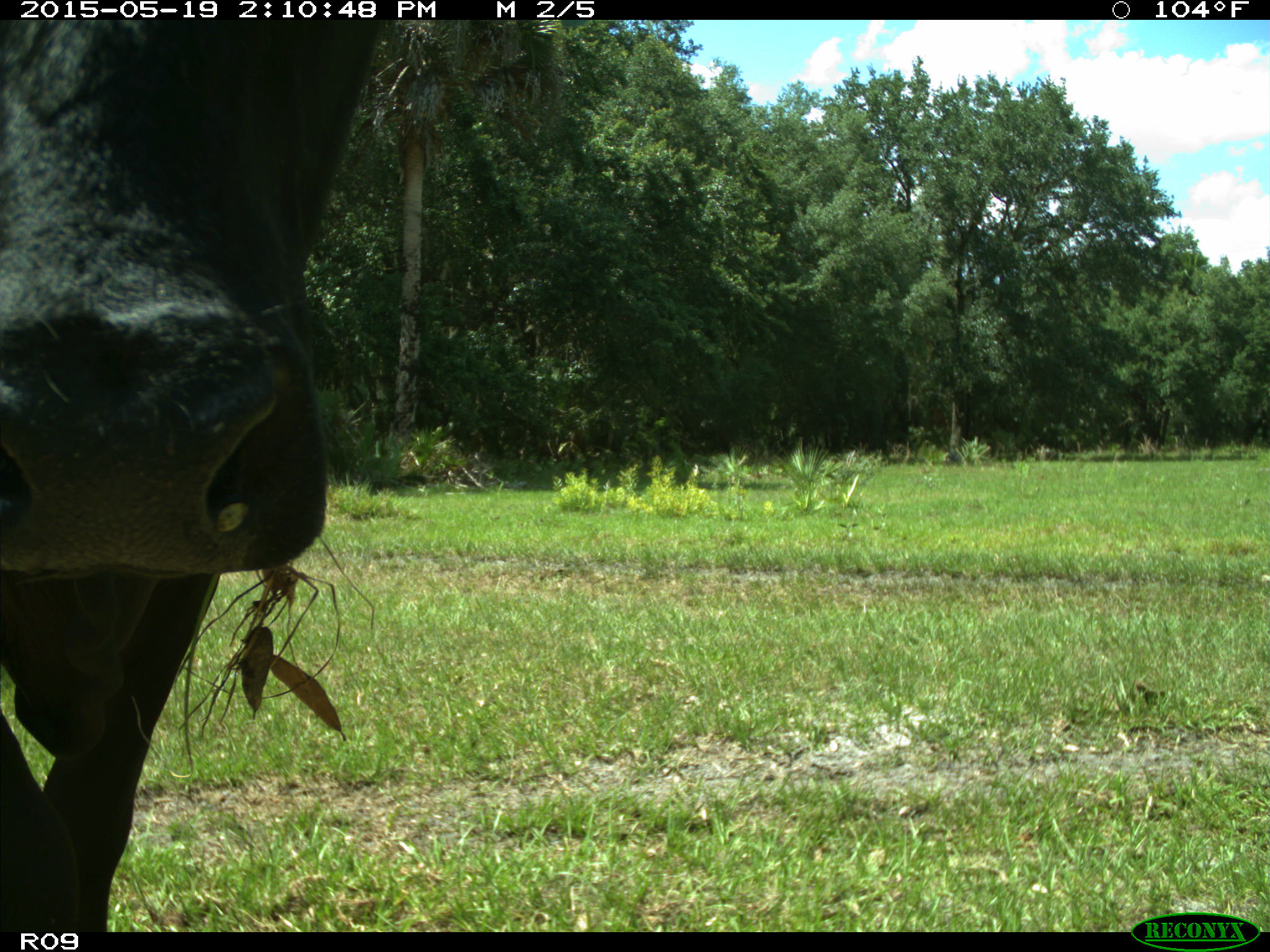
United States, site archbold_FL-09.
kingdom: Animalia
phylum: Chordata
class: Mammalia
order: Artiodactyla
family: Bovidae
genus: Bos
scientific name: Bos taurus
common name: domestic cow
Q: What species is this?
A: Bos taurus (domestic cow).